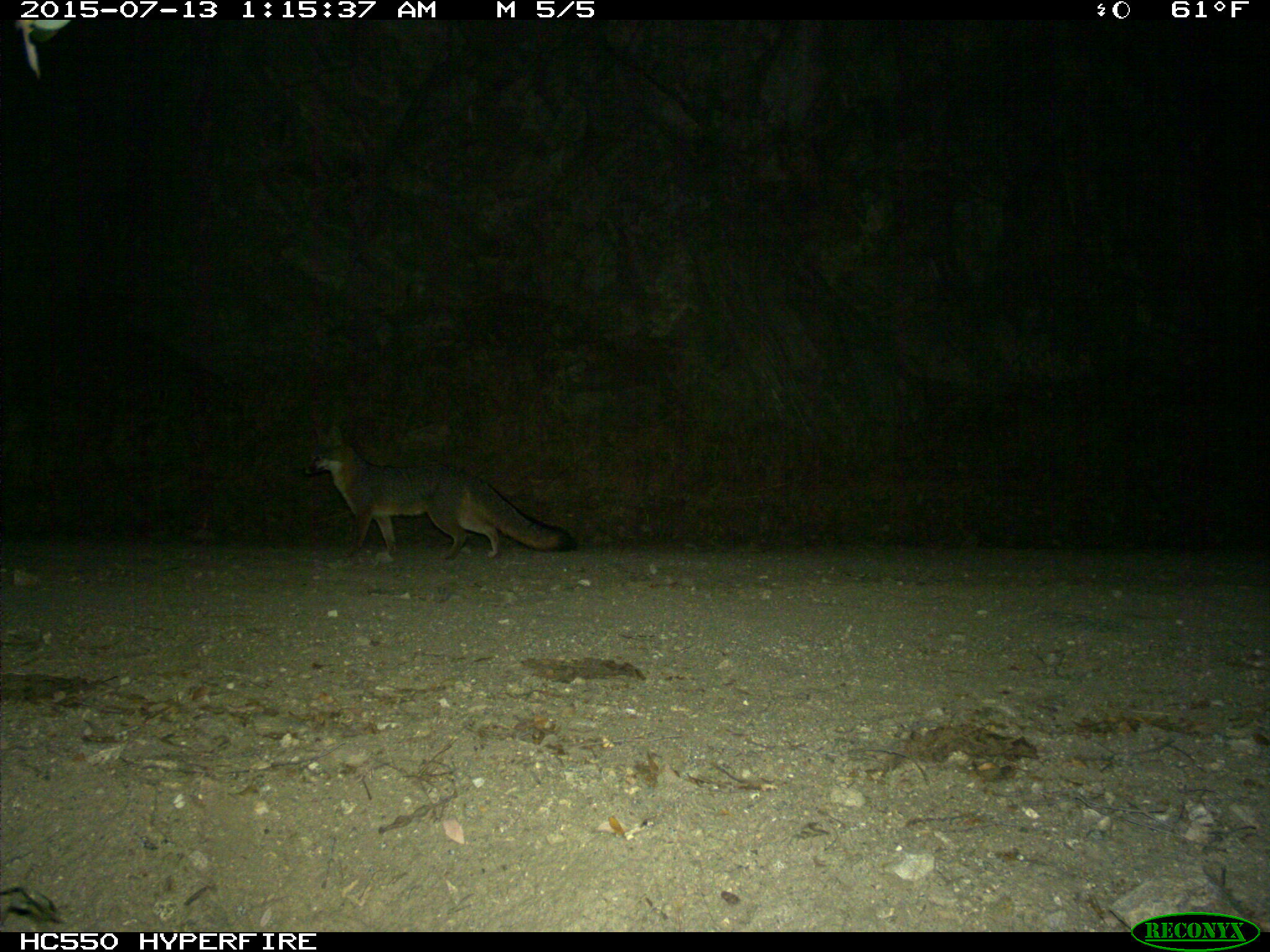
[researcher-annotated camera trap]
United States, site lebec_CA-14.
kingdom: Animalia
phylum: Chordata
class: Mammalia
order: Carnivora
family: Canidae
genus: Urocyon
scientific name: Urocyon cinereoargenteus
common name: gray fox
Urocyon cinereoargenteus (gray fox).